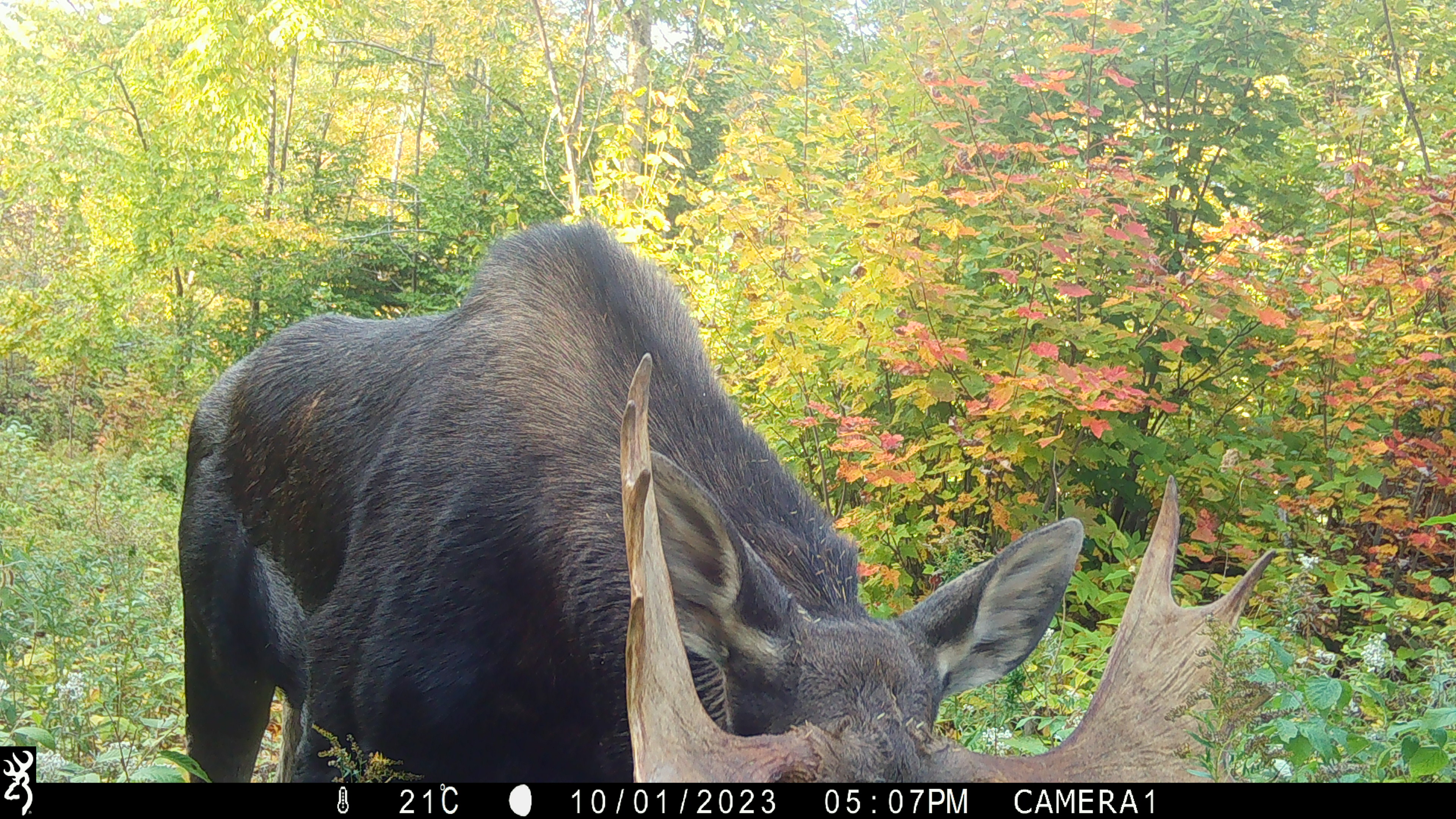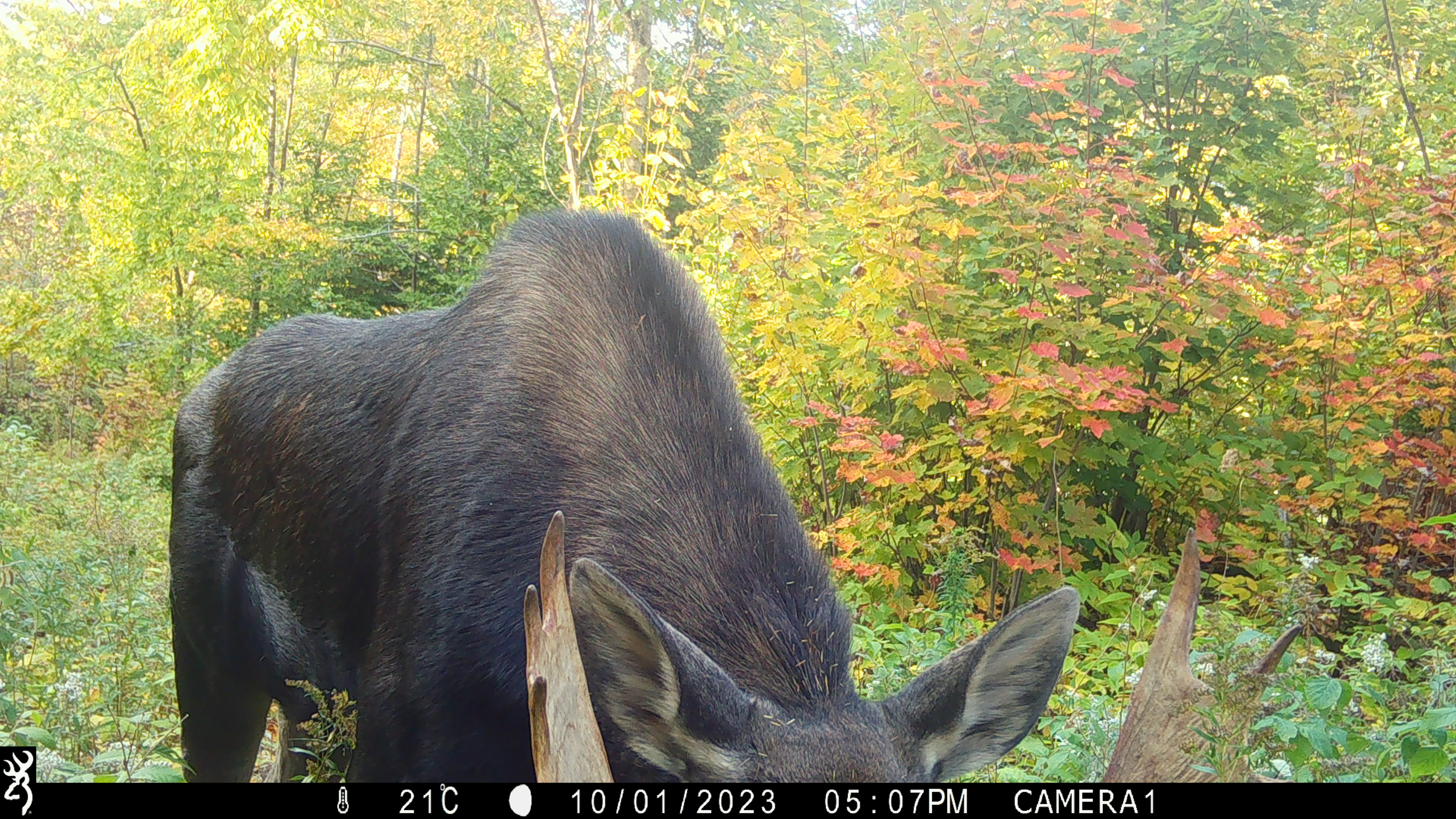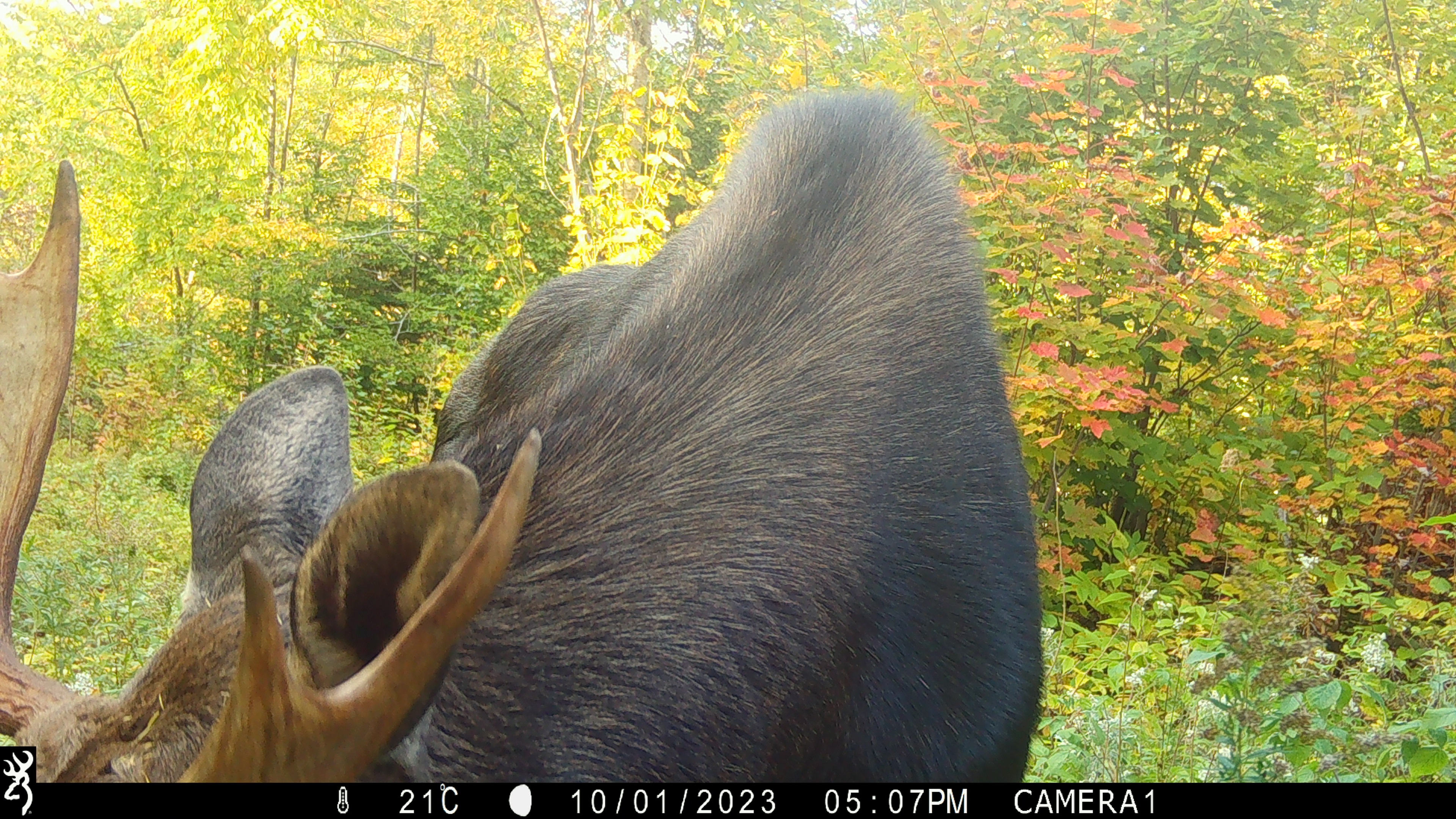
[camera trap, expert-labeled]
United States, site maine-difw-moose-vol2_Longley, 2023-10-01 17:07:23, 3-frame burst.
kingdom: Animalia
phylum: Chordata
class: Mammalia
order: Artiodactyla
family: Cervidae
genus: Alces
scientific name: Alces alces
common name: moose